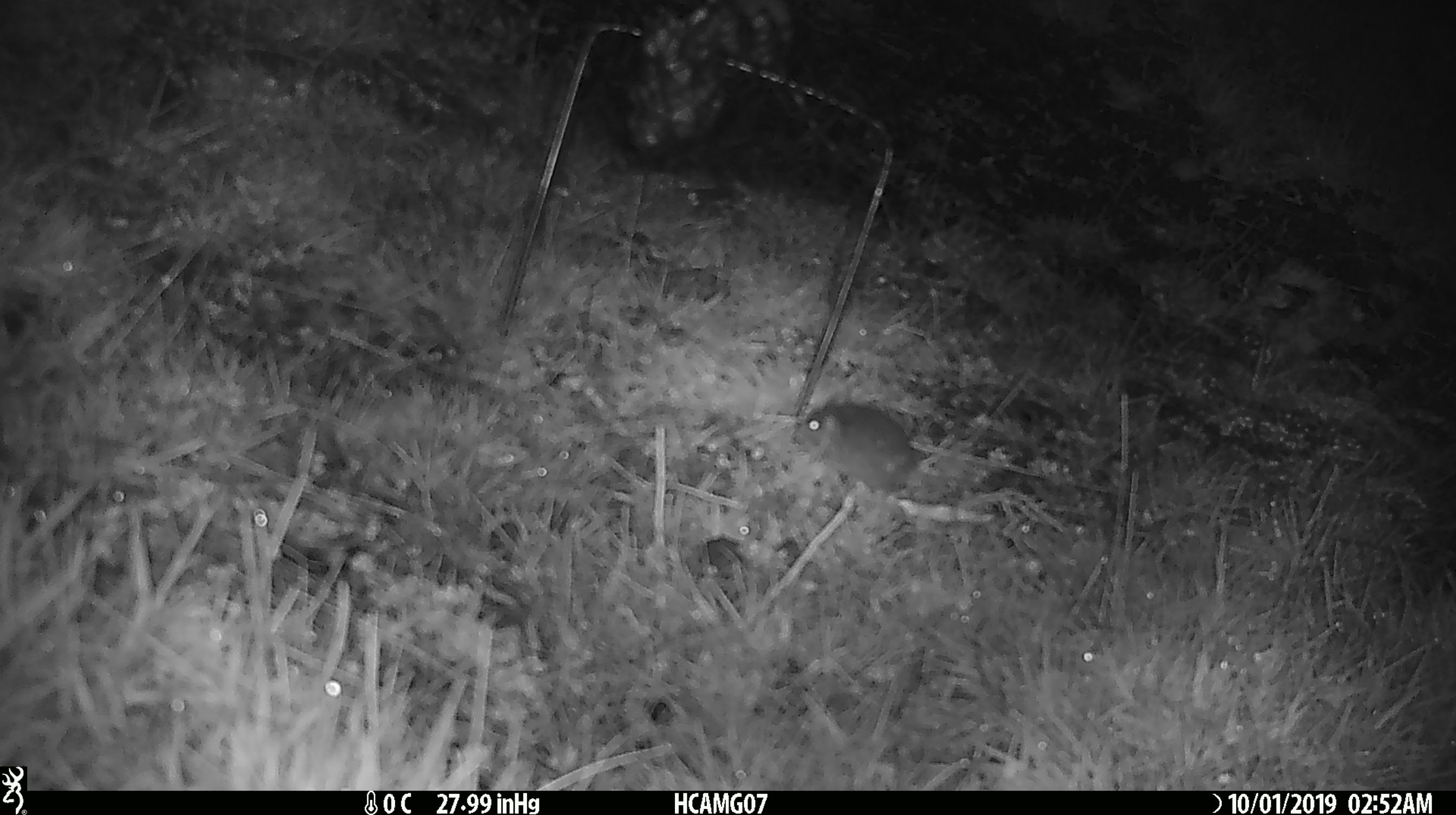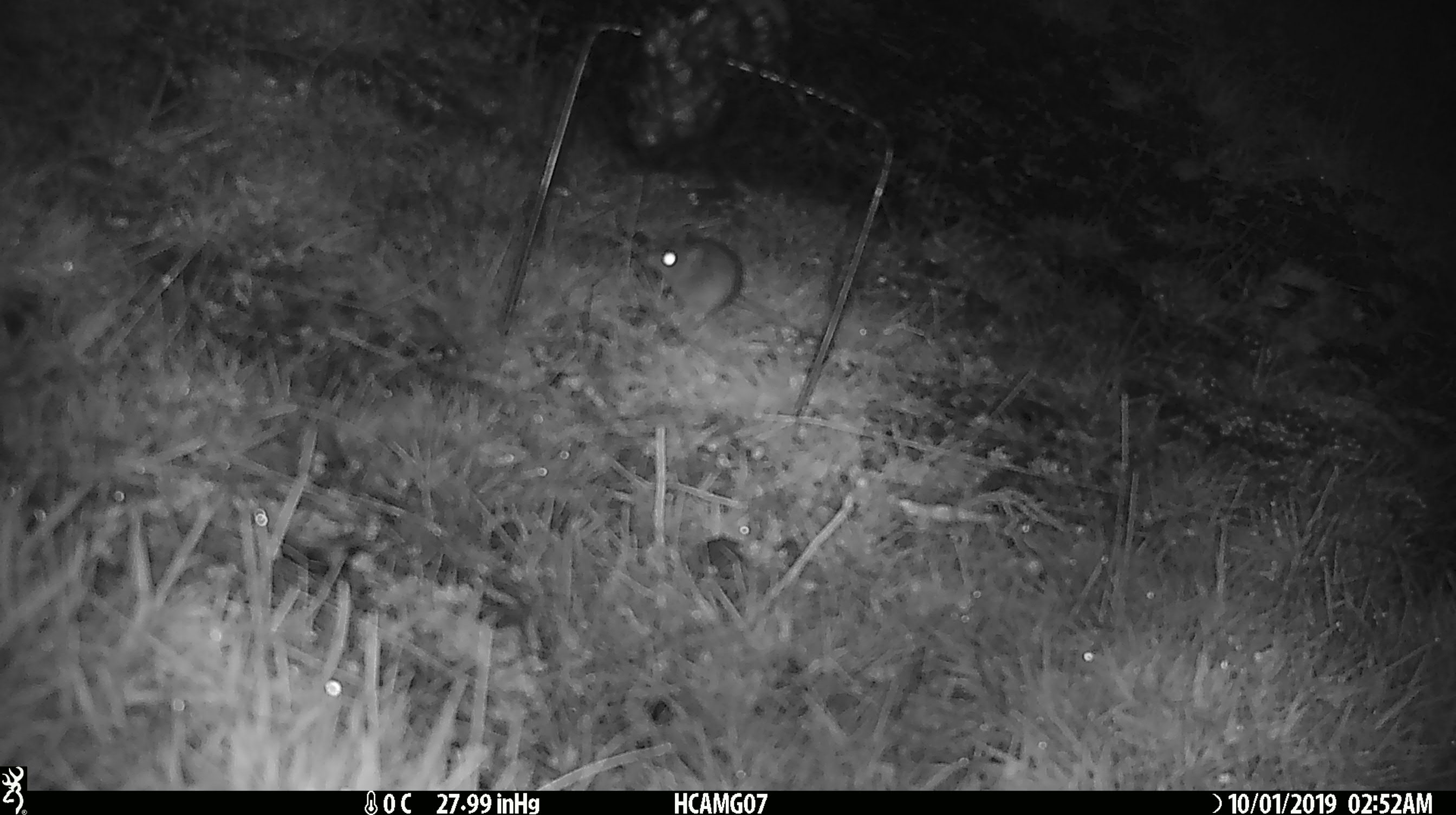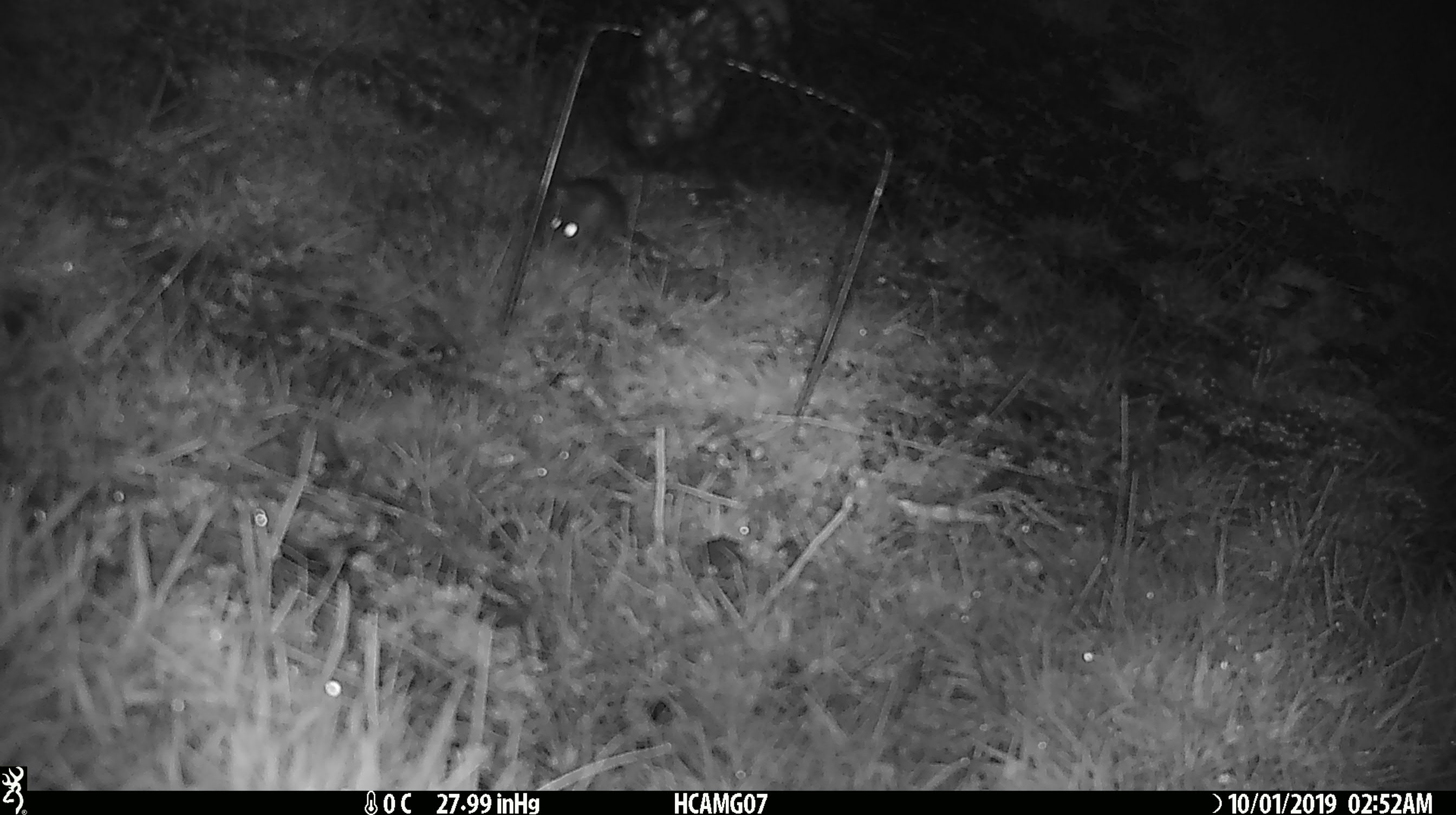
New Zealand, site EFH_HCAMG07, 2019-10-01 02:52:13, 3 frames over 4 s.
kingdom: Animalia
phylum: Chordata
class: Mammalia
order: Rodentia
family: Muridae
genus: Mus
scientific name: Mus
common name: mouse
Mouse (Mus).